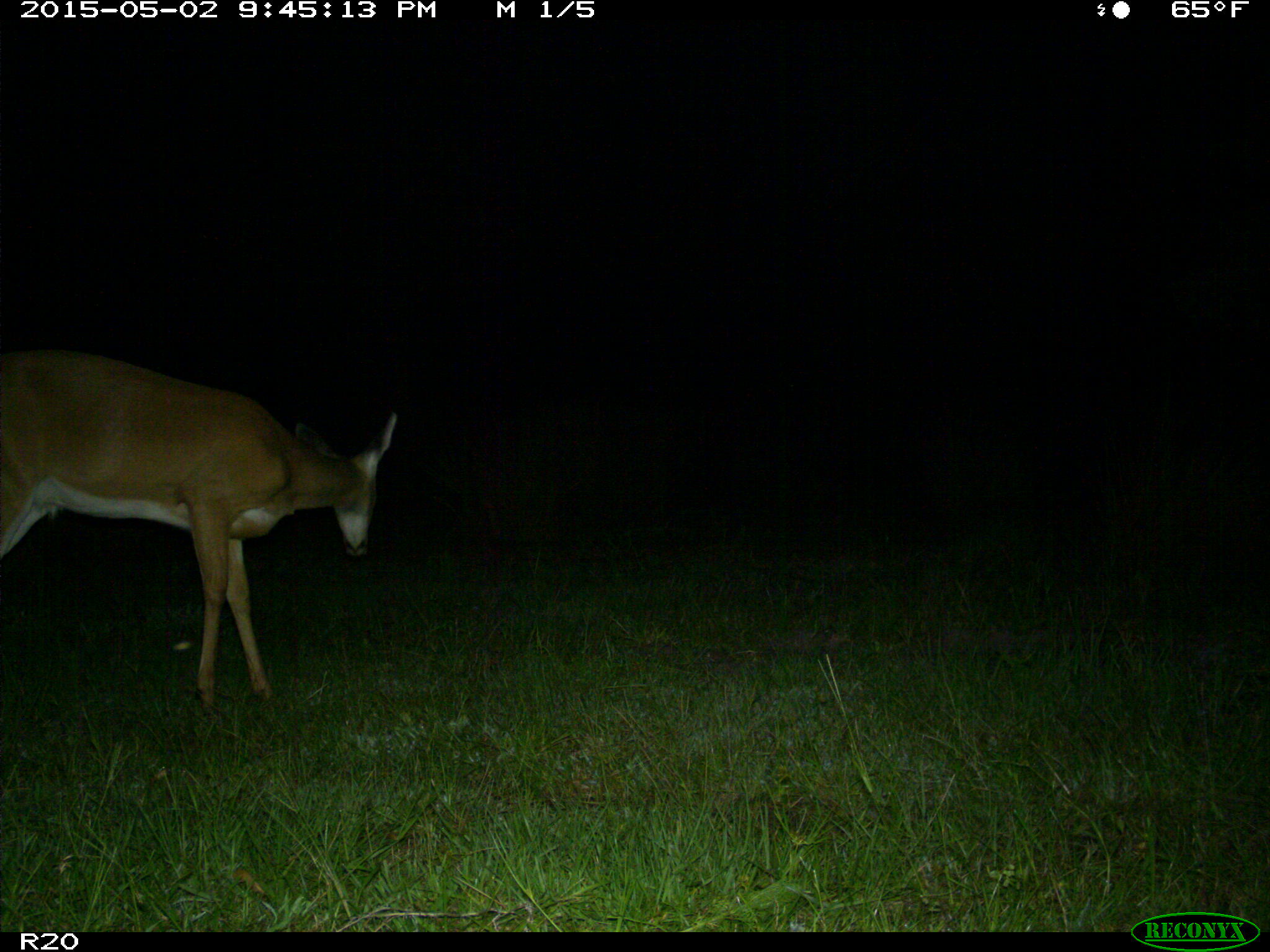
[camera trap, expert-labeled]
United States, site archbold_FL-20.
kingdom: Animalia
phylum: Chordata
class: Mammalia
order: Artiodactyla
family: Cervidae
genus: Odocoileus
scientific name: Odocoileus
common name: deer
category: unidentified deer